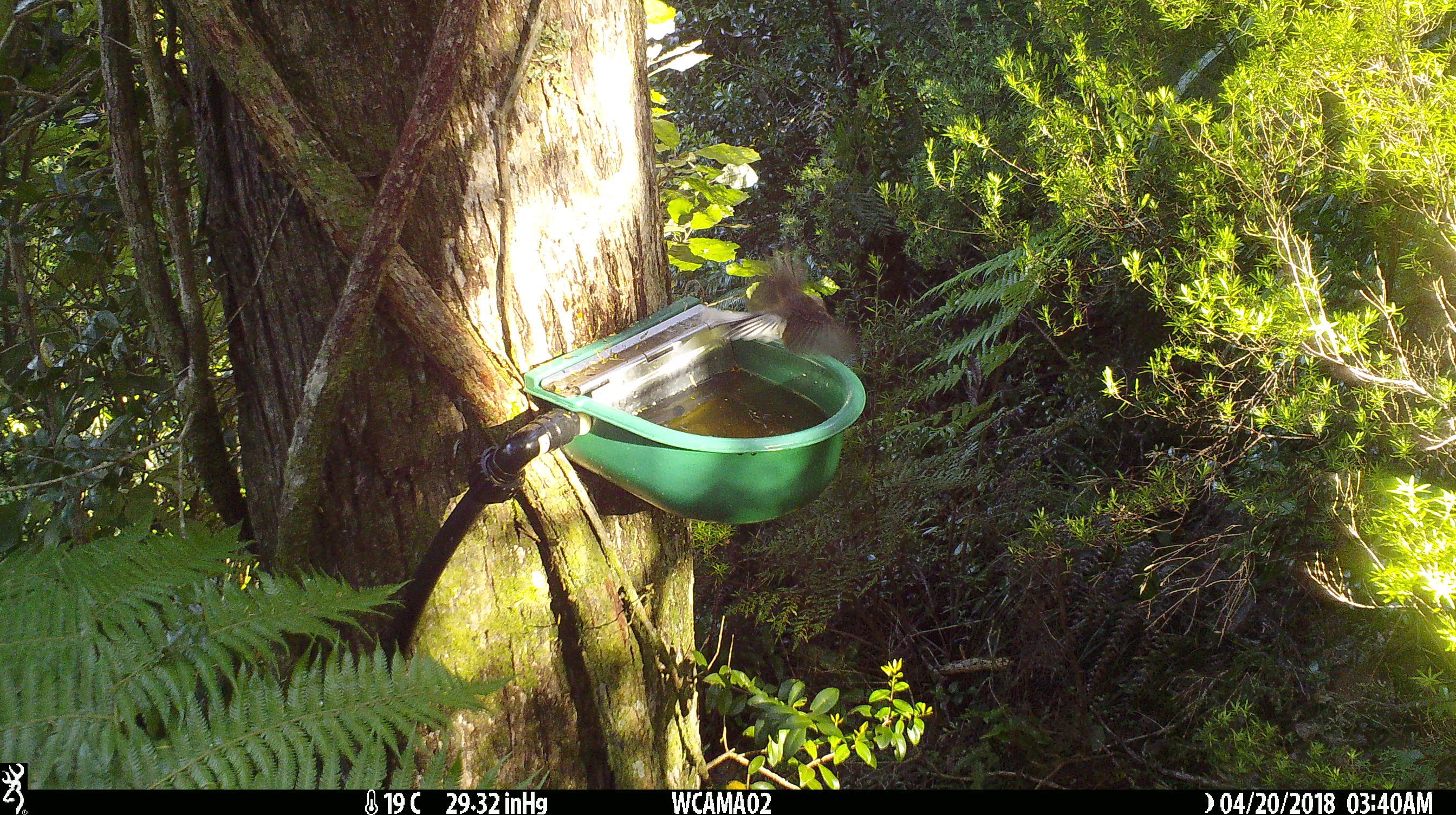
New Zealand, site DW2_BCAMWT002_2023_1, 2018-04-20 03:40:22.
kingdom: Animalia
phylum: Chordata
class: Aves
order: Passeriformes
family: Rhipiduridae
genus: Rhipidura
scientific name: Rhipidura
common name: fantails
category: fantail